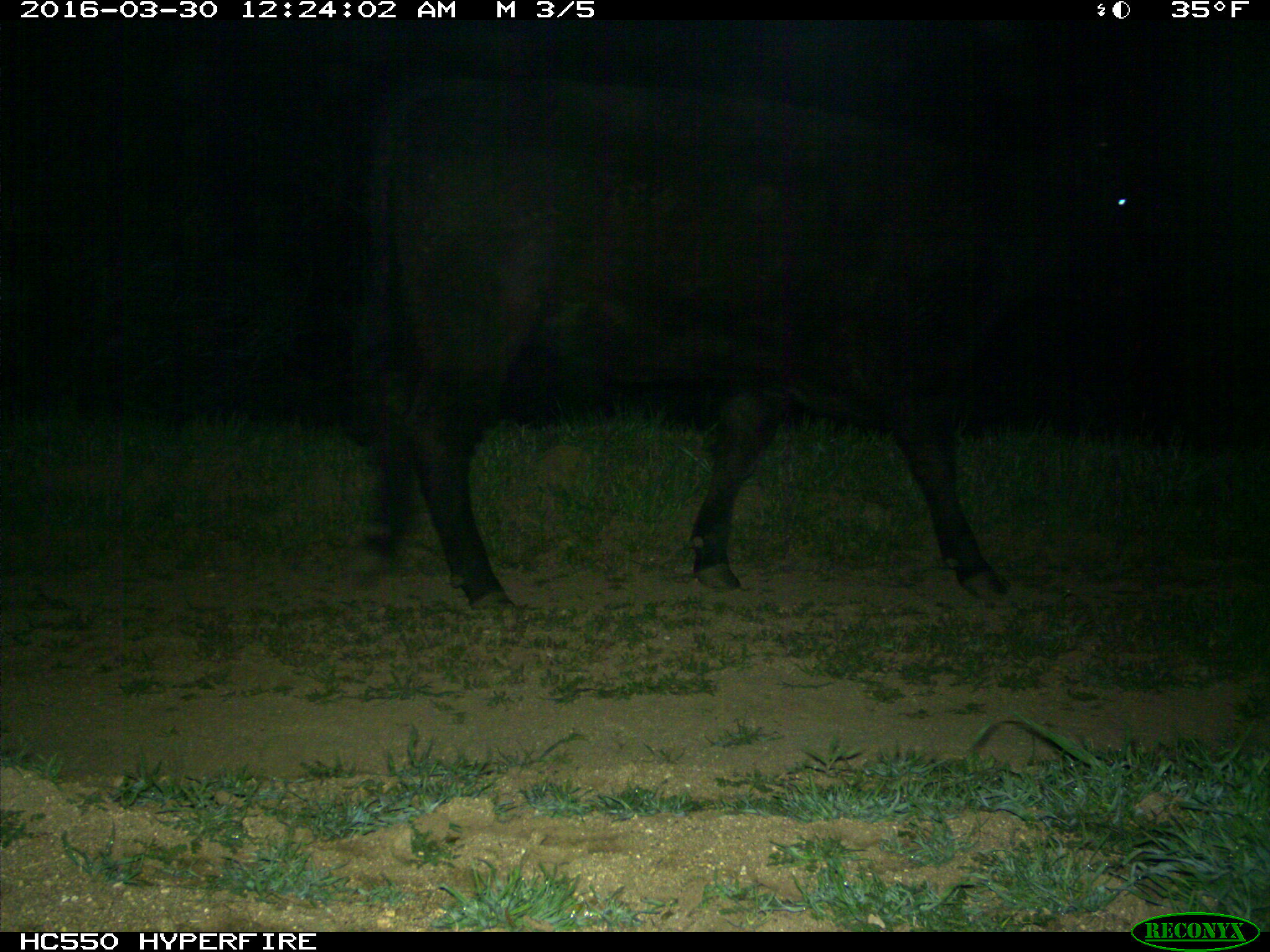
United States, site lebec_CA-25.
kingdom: Animalia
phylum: Chordata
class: Mammalia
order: Artiodactyla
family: Bovidae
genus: Bos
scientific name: Bos taurus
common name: domestic cow